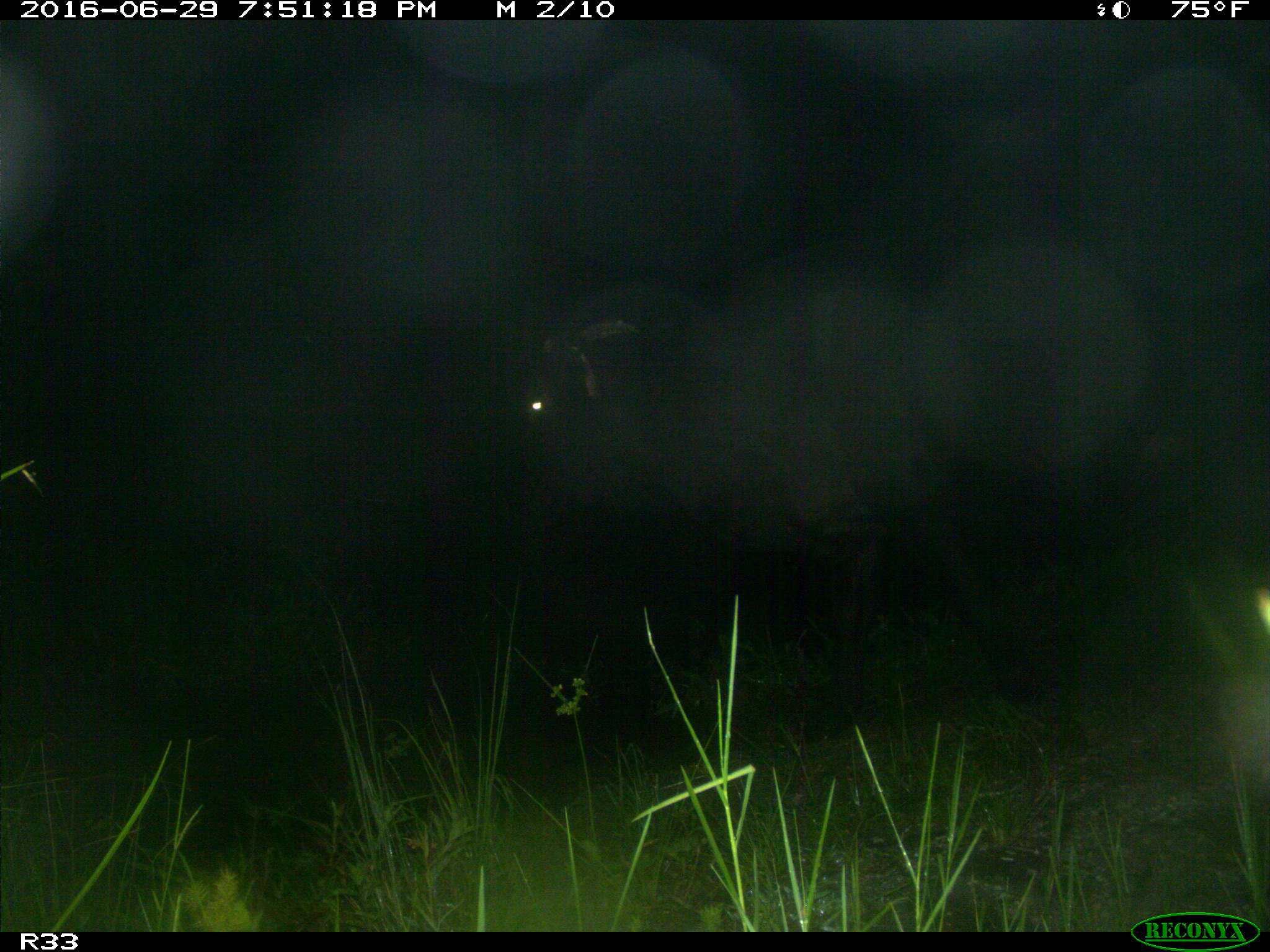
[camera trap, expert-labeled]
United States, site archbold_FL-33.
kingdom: Animalia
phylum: Chordata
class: Mammalia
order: Artiodactyla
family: Bovidae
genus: Bos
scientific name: Bos taurus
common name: domestic cow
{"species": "Bos taurus (domestic cow)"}